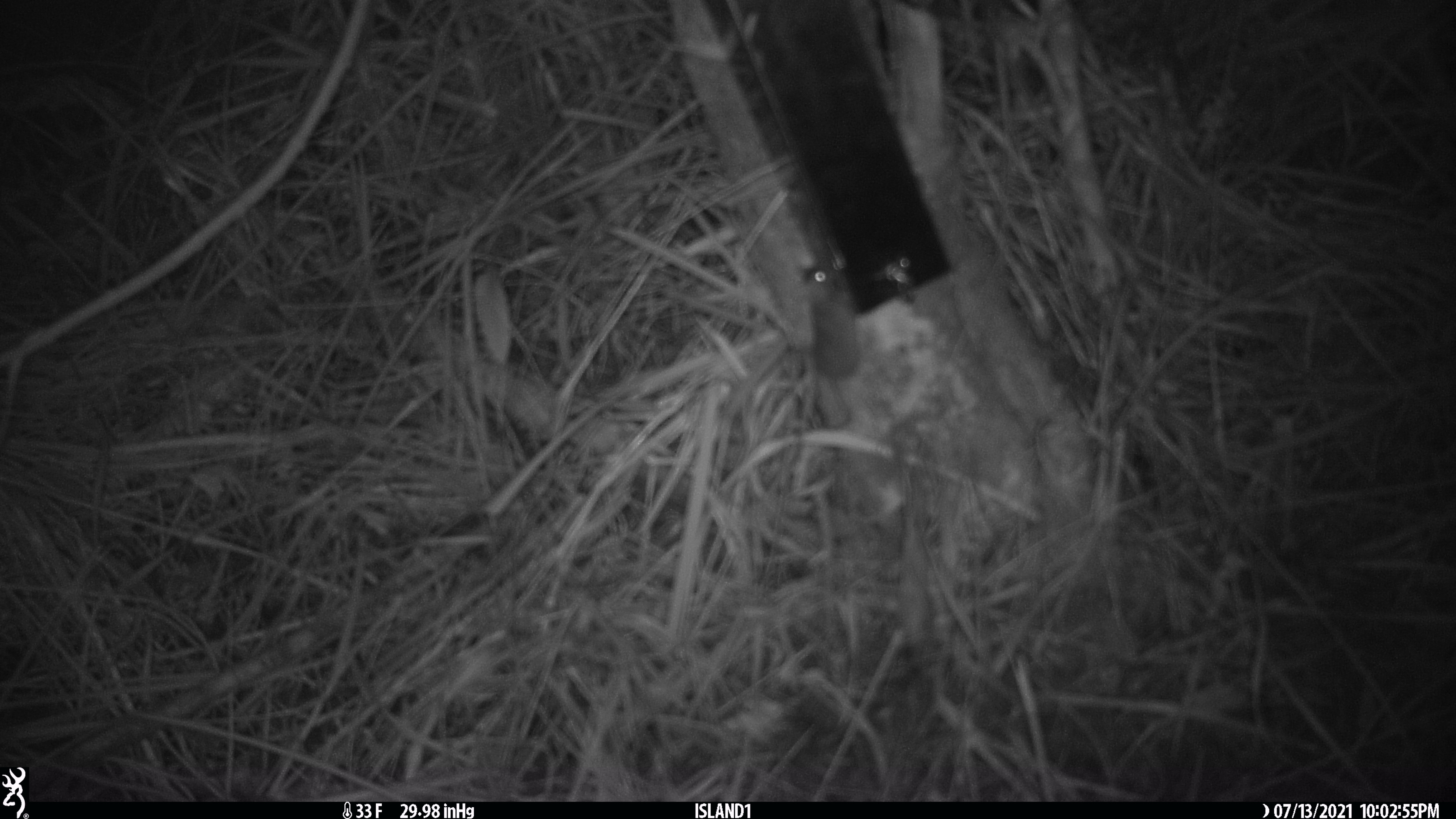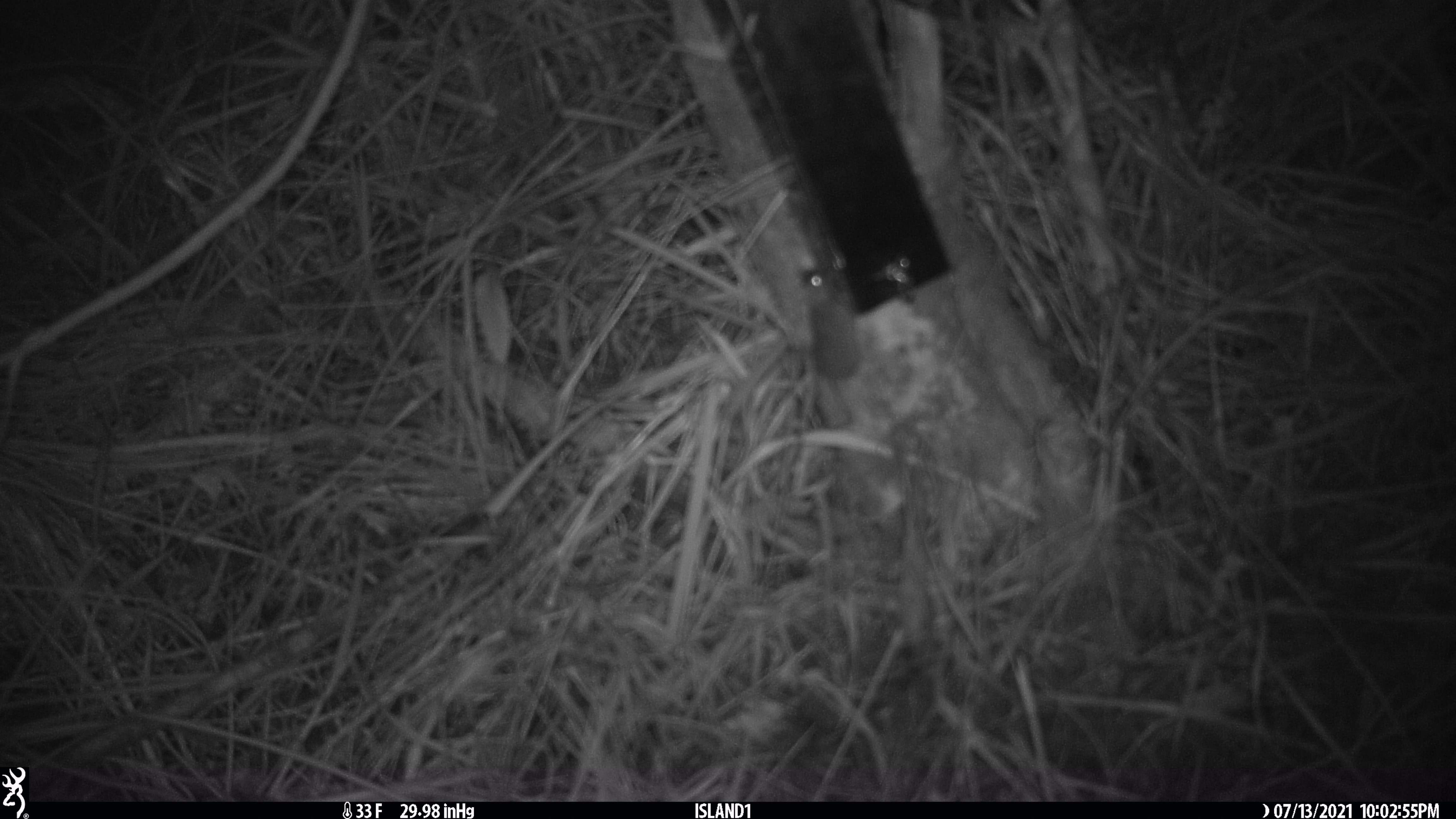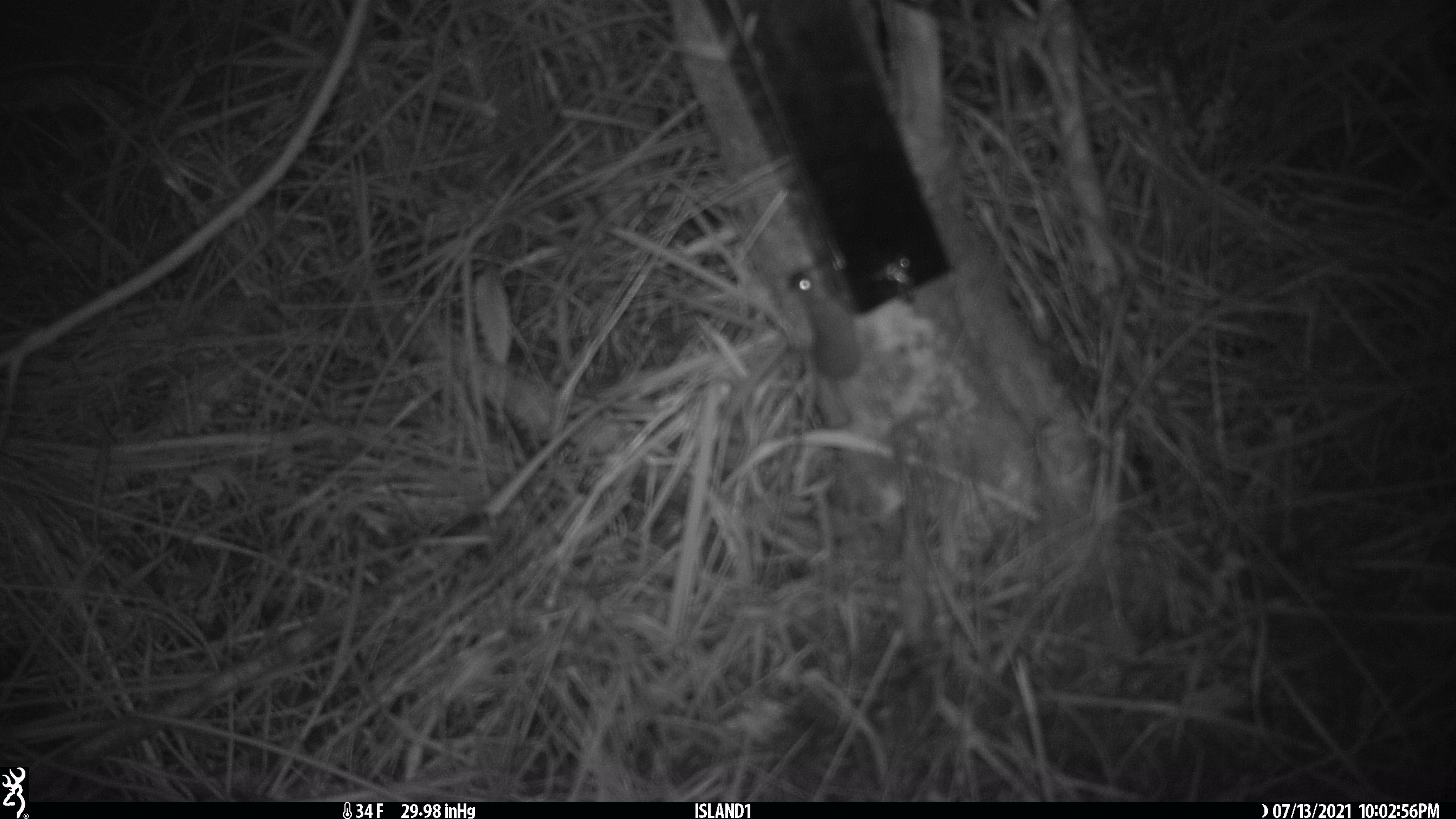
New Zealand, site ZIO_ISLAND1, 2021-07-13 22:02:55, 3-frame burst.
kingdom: Animalia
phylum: Chordata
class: Mammalia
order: Rodentia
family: Muridae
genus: Mus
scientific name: Mus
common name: mouse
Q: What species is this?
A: Mouse (Mus).